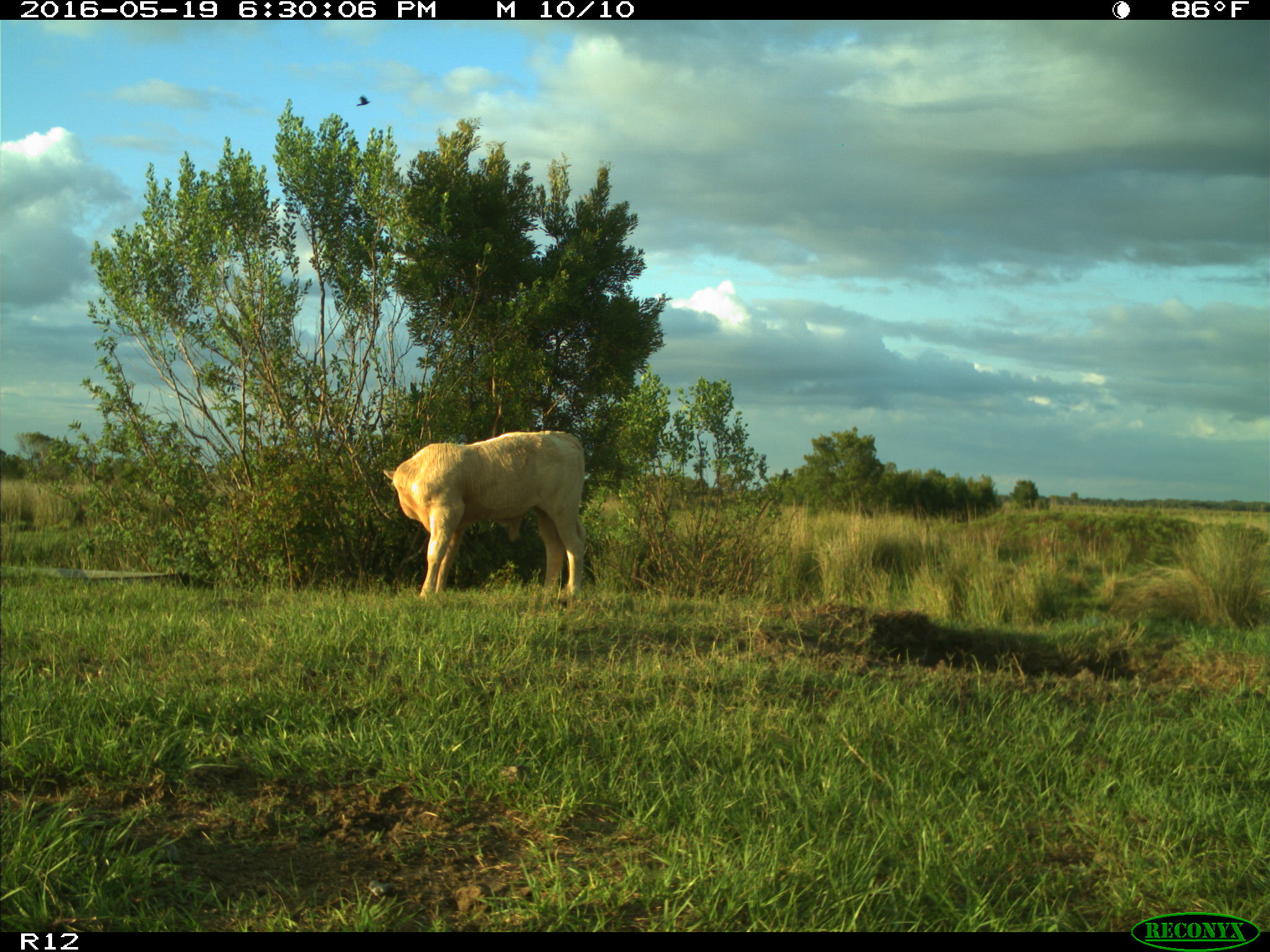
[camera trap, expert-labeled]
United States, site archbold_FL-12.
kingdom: Animalia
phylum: Chordata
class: Mammalia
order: Artiodactyla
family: Bovidae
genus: Bos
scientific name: Bos taurus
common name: domestic cow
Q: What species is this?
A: Bos taurus (domestic cow).